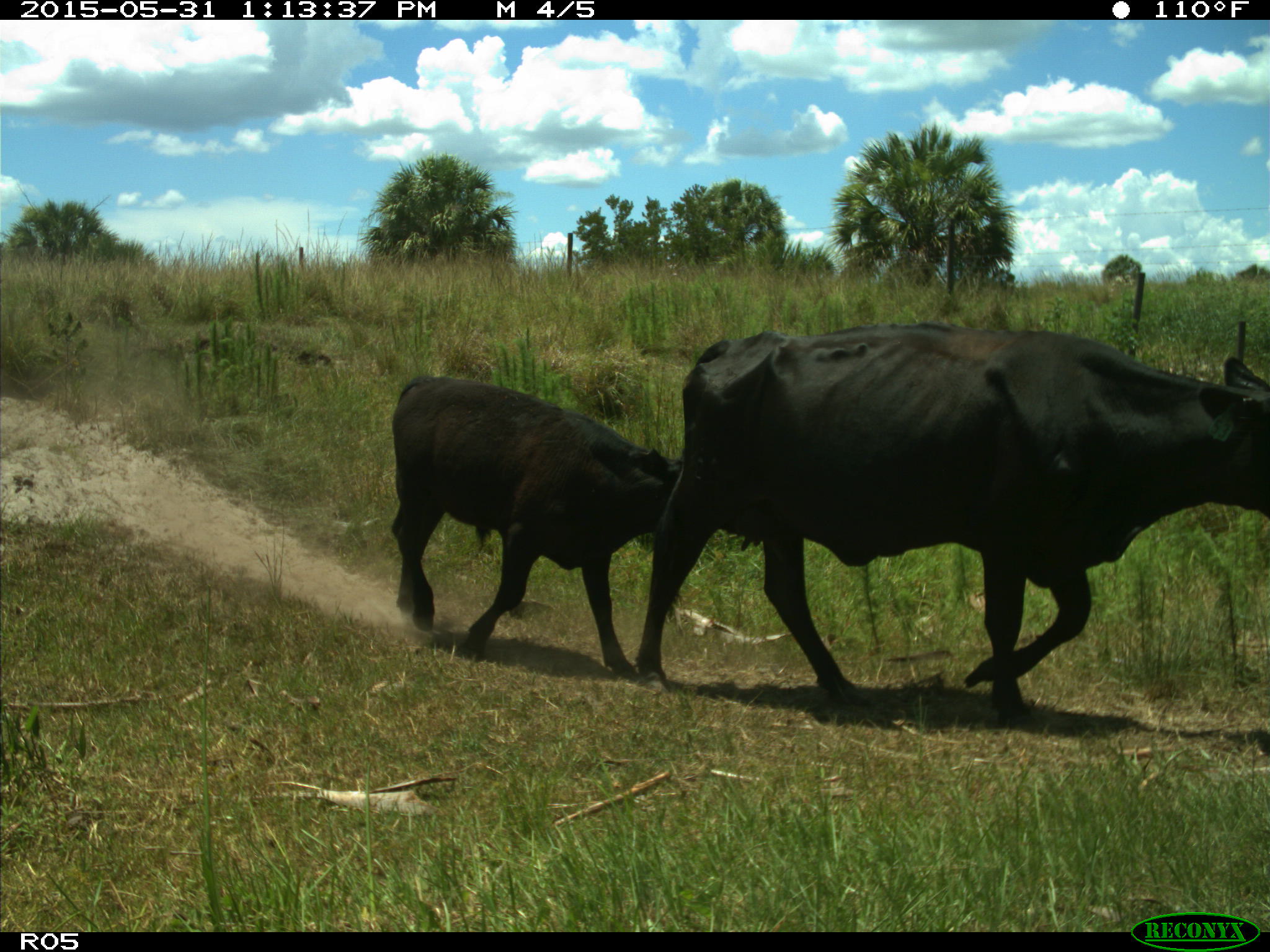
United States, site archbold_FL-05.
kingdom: Animalia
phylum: Chordata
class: Mammalia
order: Artiodactyla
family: Bovidae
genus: Bos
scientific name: Bos taurus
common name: domestic cow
Bos taurus (domestic cow).